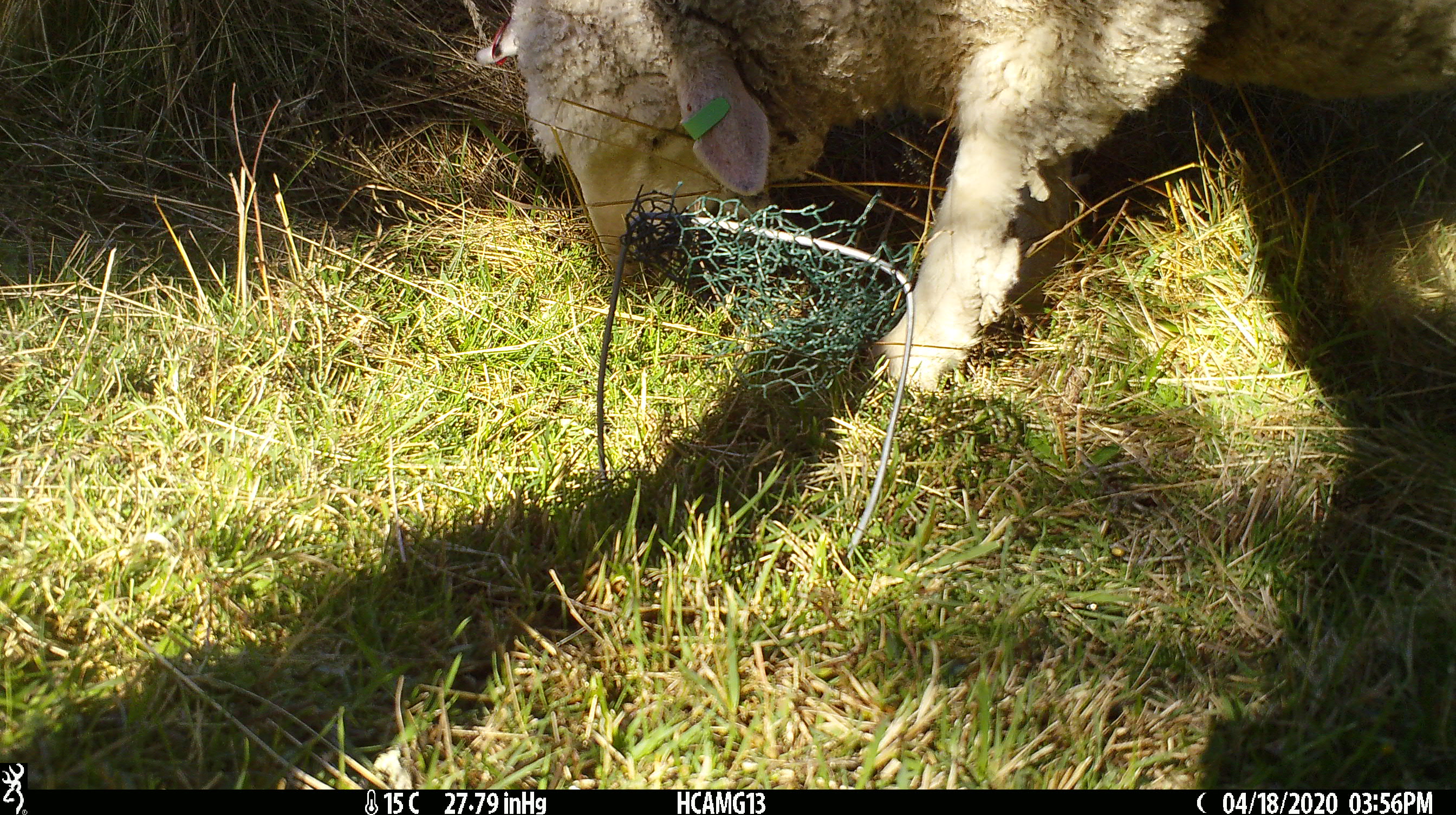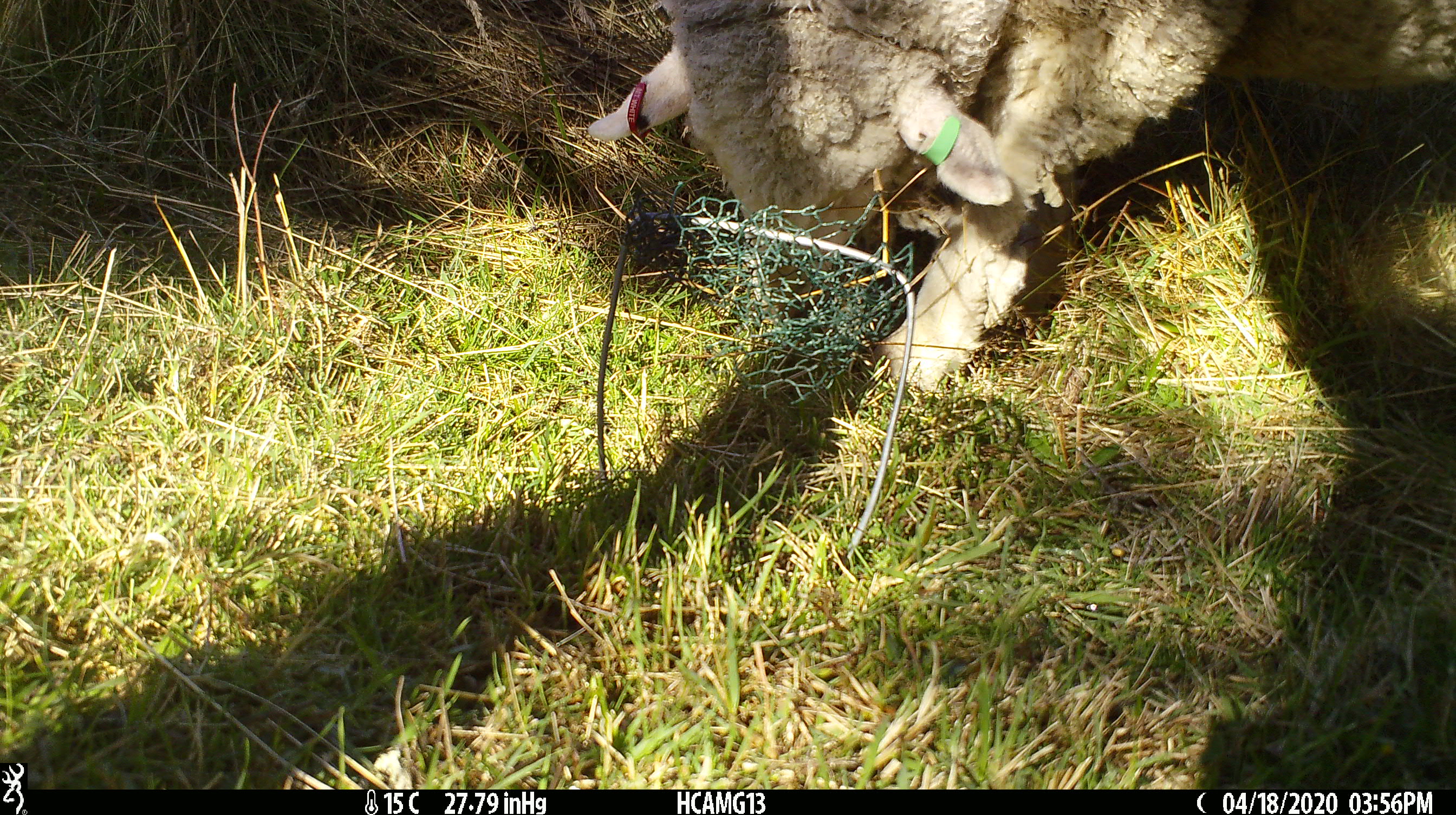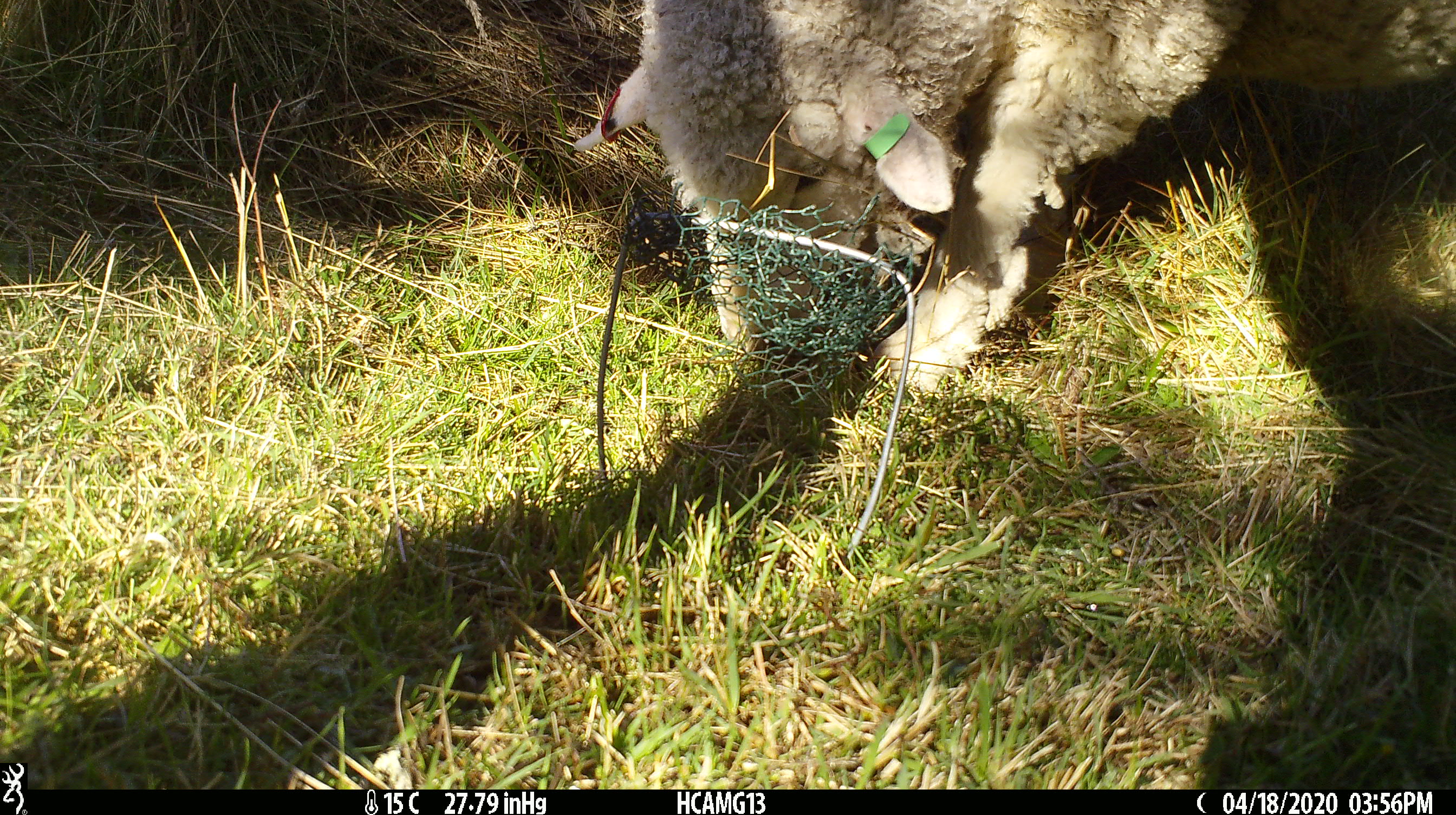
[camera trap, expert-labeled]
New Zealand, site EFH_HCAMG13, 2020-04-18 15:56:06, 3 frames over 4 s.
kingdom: Animalia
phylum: Chordata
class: Mammalia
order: Artiodactyla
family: Bovidae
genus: Ovis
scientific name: Ovis aries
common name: domestic sheep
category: sheep